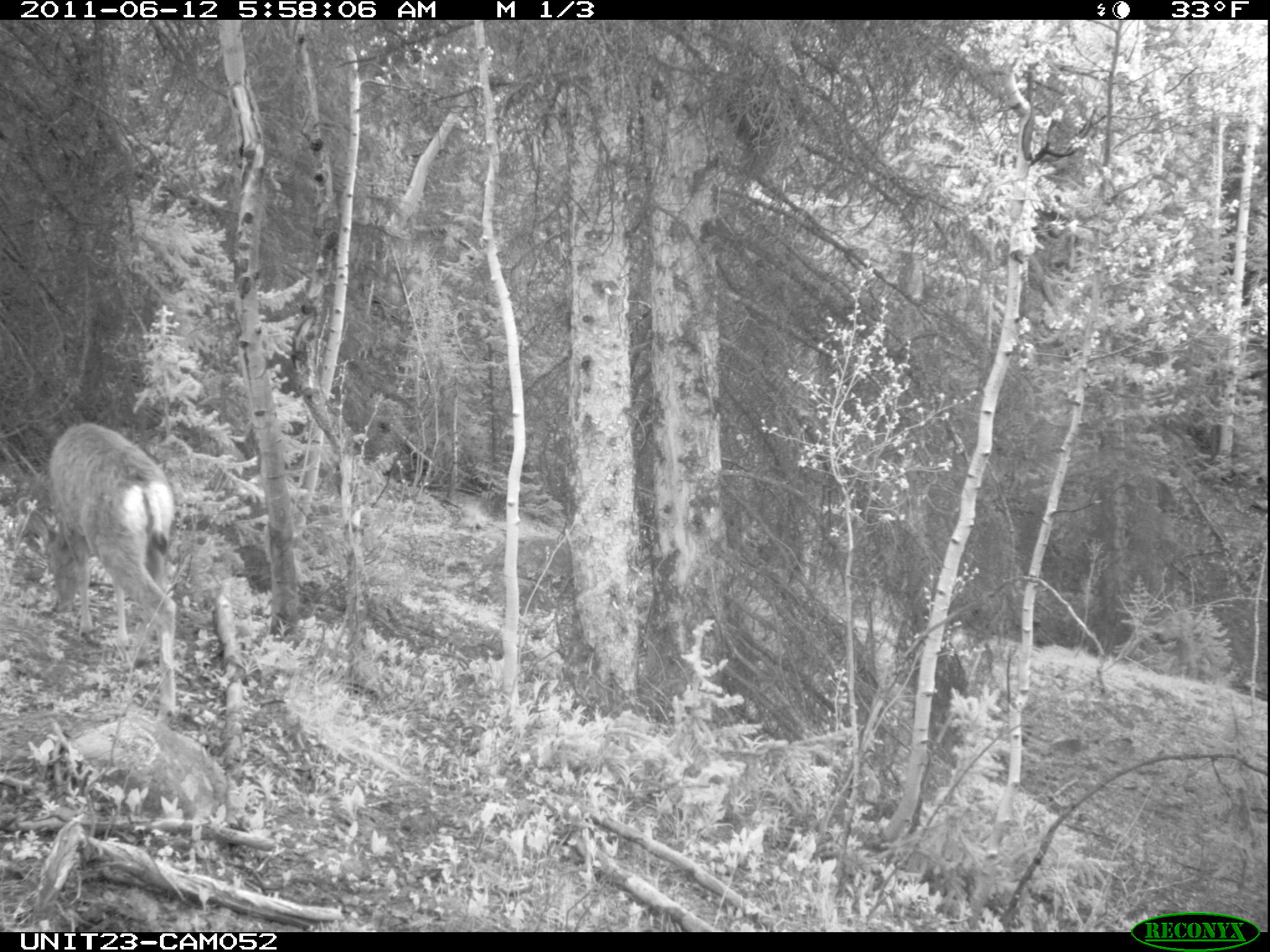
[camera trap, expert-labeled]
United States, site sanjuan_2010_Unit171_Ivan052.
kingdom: Animalia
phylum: Chordata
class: Mammalia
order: Artiodactyla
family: Cervidae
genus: Odocoileus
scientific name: Odocoileus hemionus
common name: mule deer